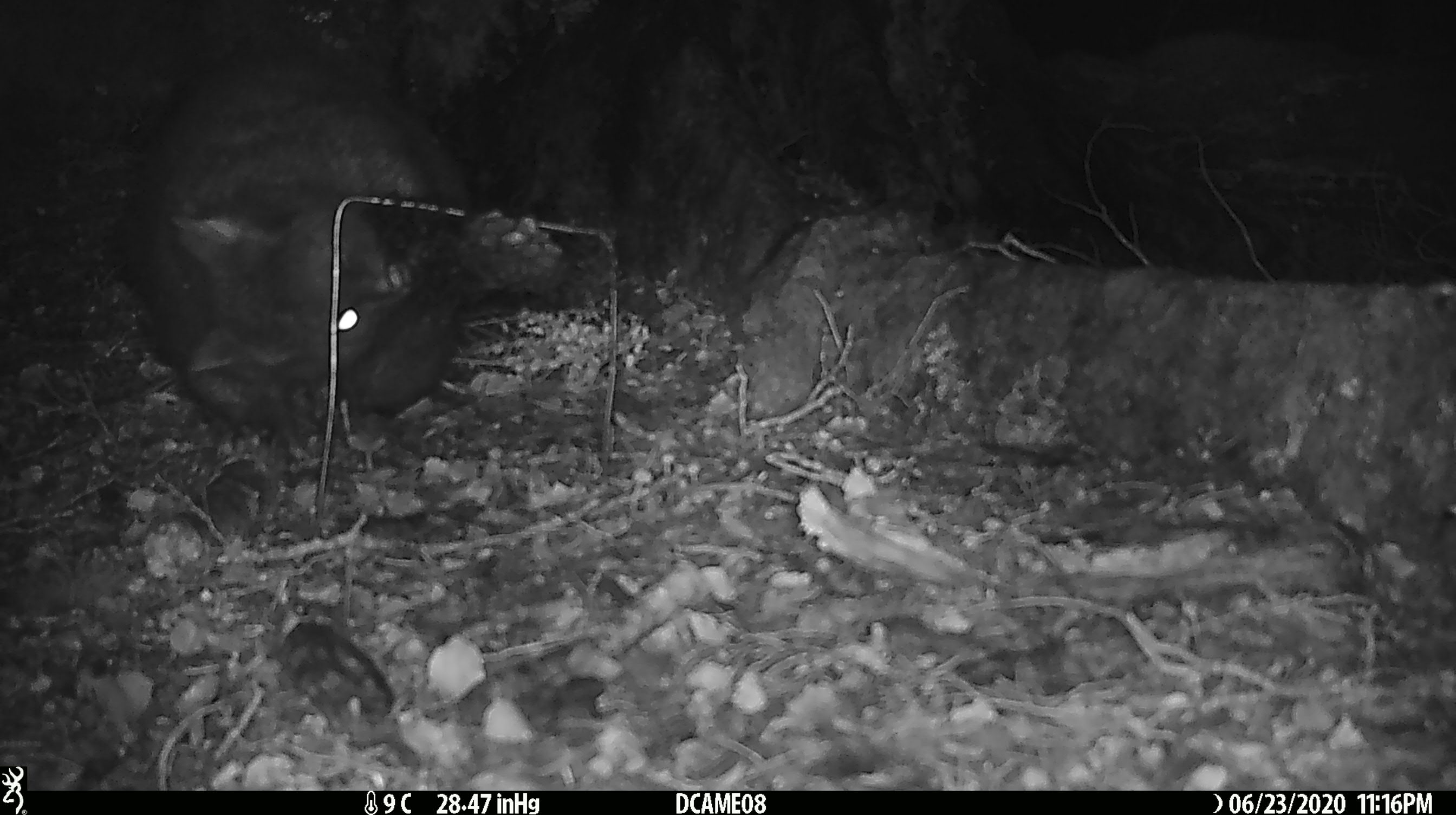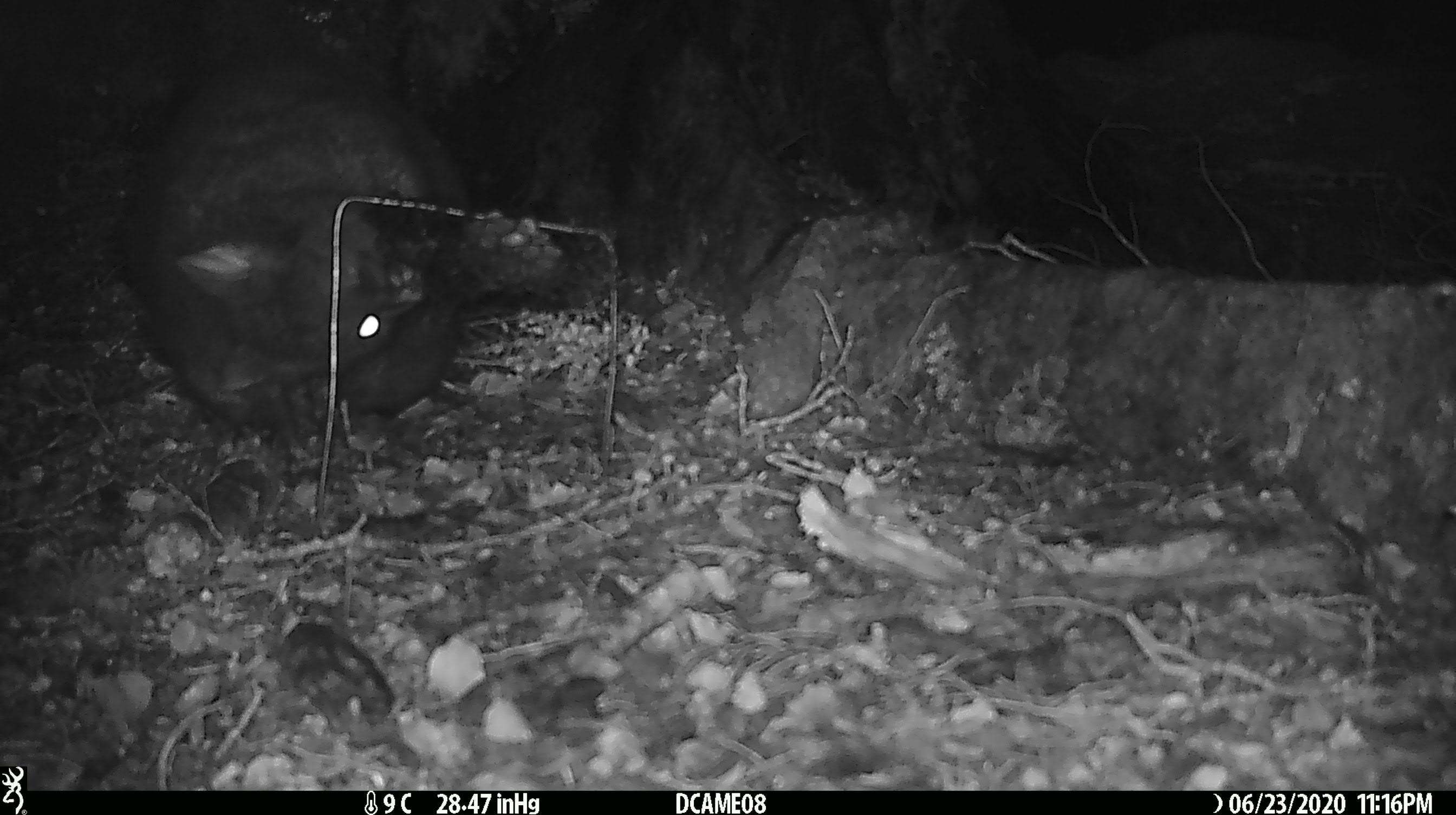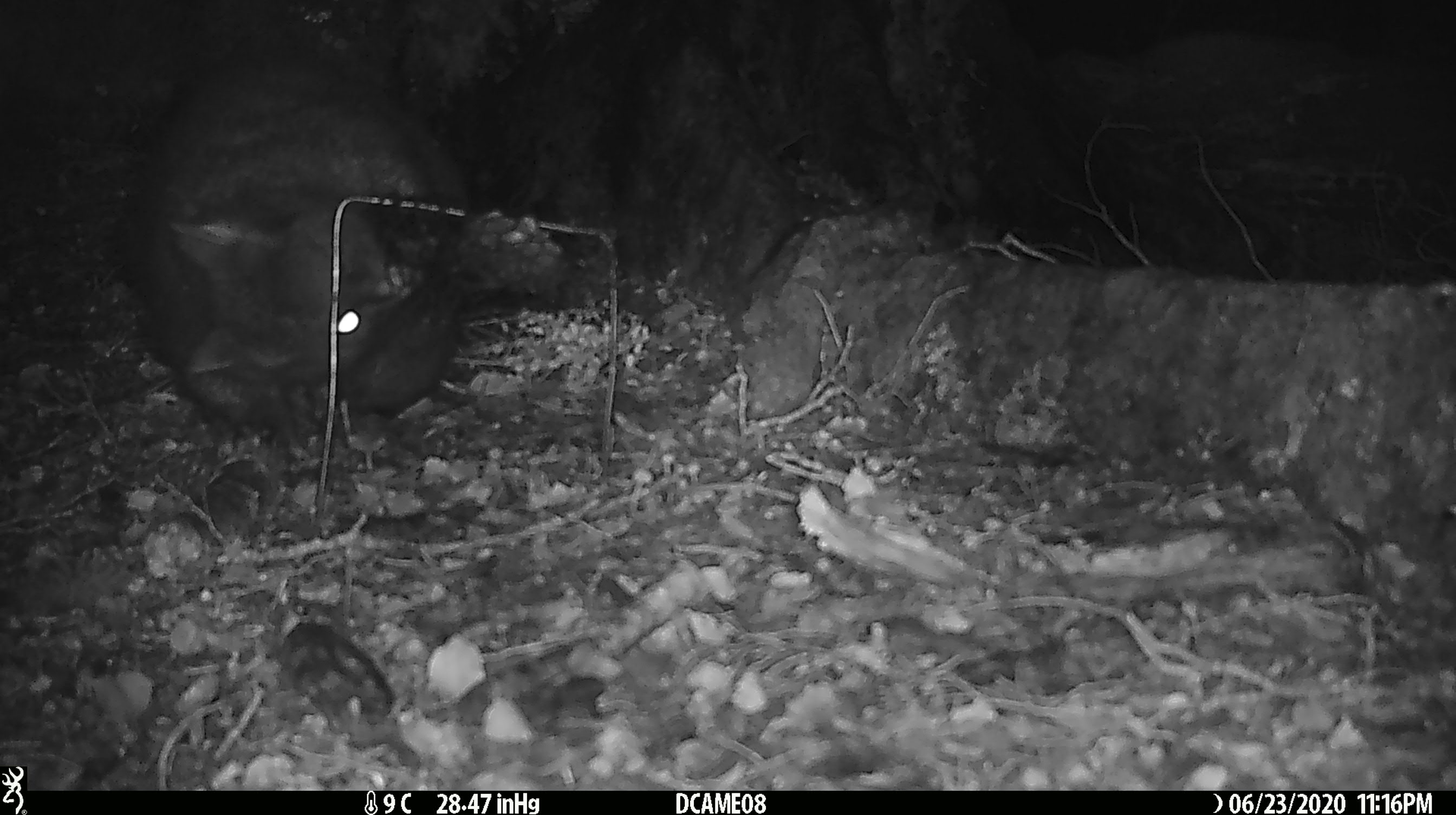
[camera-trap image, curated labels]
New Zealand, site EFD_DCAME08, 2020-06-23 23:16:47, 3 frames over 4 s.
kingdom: Animalia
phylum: Chordata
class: Mammalia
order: Diprotodontia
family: Phalangeridae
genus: Trichosurus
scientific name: Trichosurus vulpecula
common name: common brushtail possum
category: possum